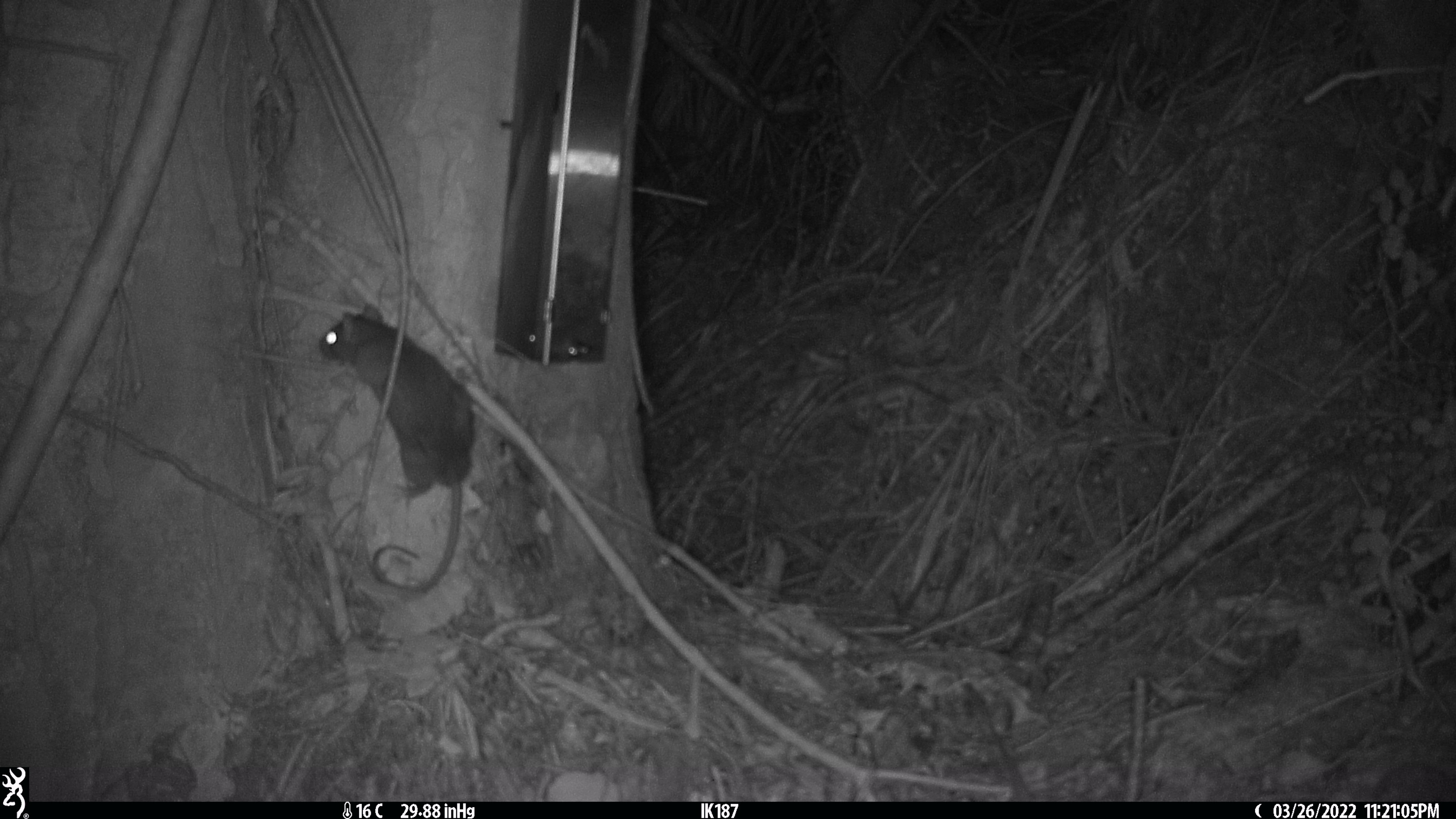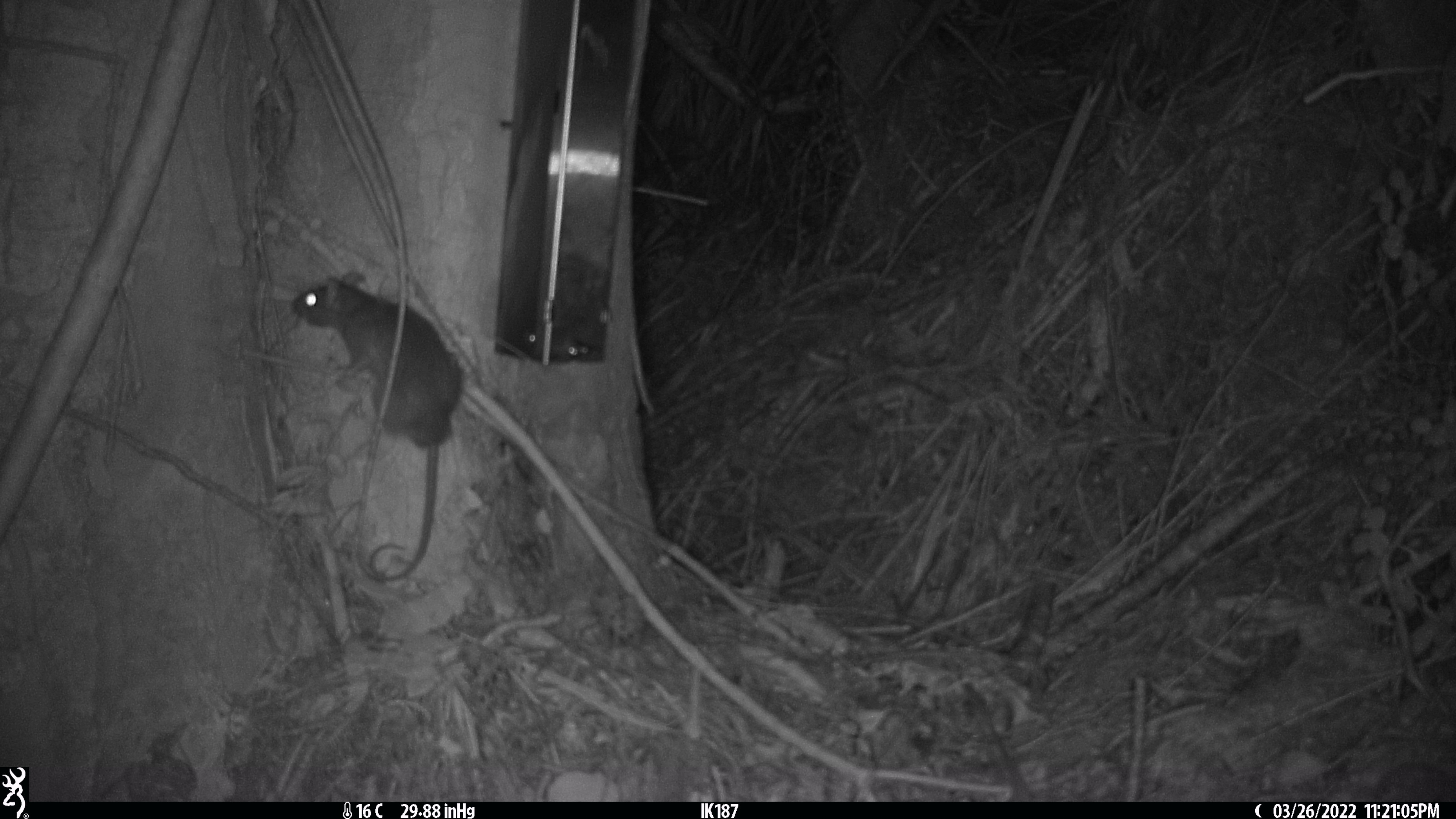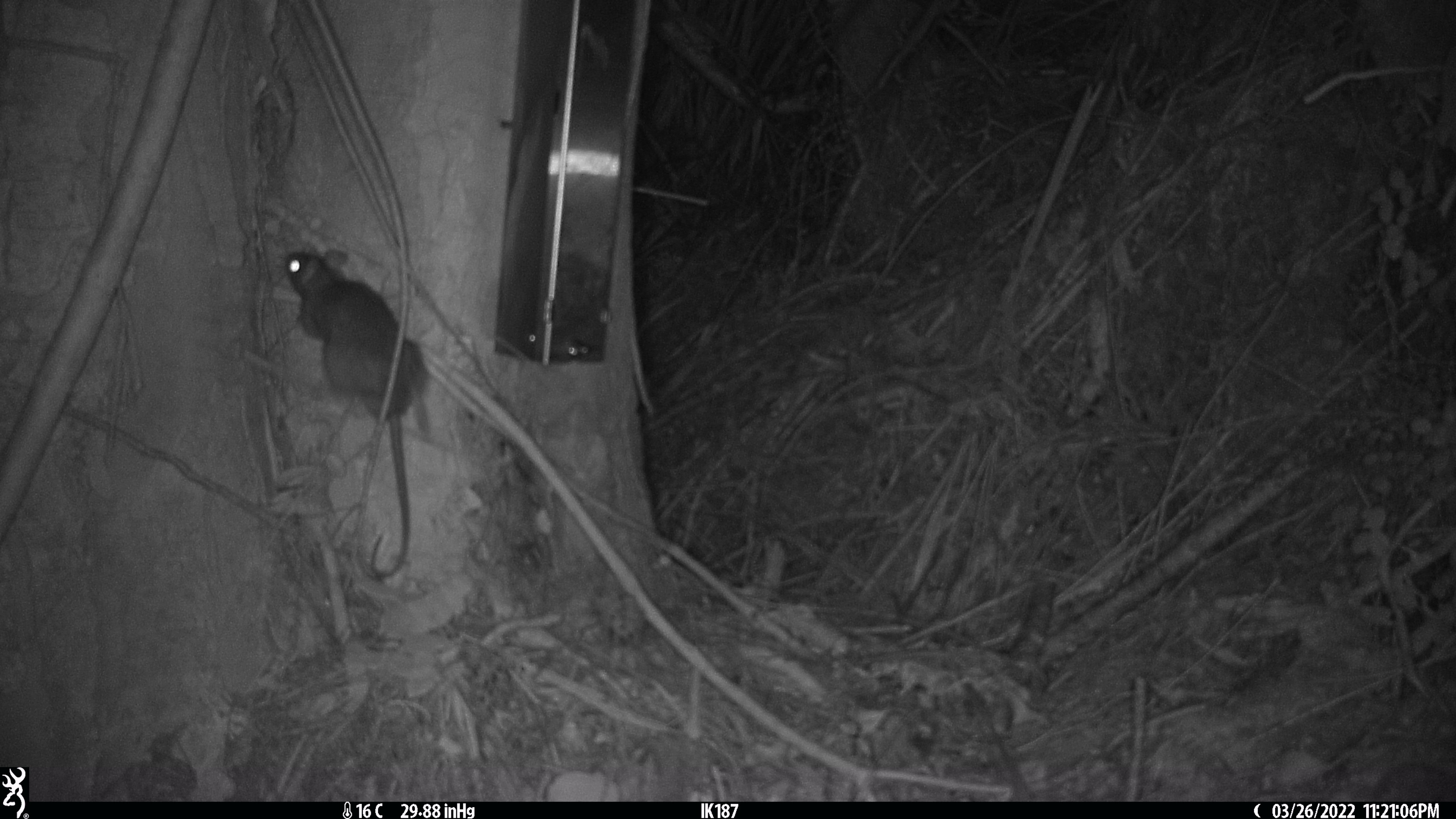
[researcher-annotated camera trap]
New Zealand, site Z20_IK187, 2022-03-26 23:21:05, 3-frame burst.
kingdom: Animalia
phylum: Chordata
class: Mammalia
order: Rodentia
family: Muridae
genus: Rattus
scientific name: Rattus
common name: rat